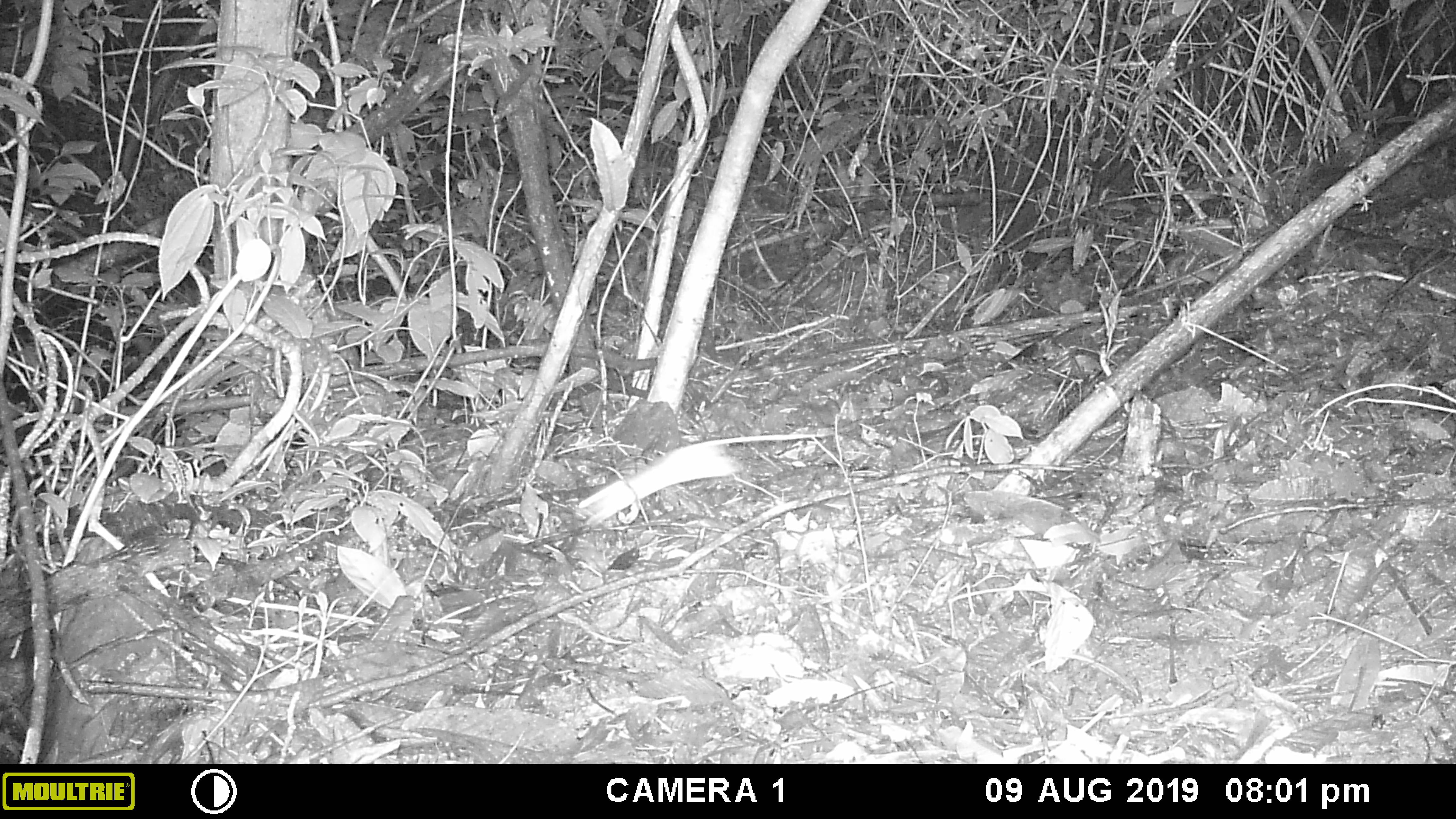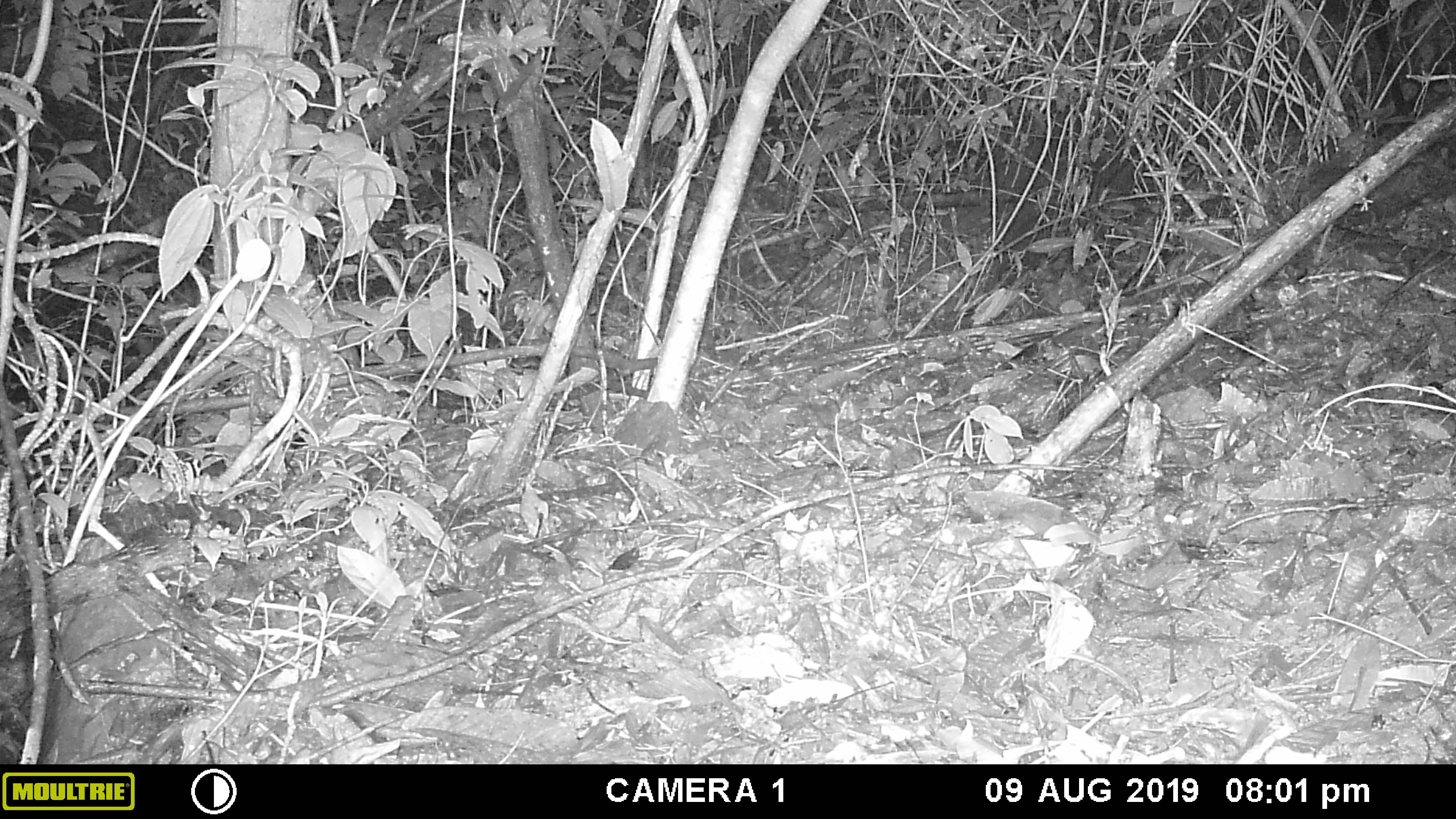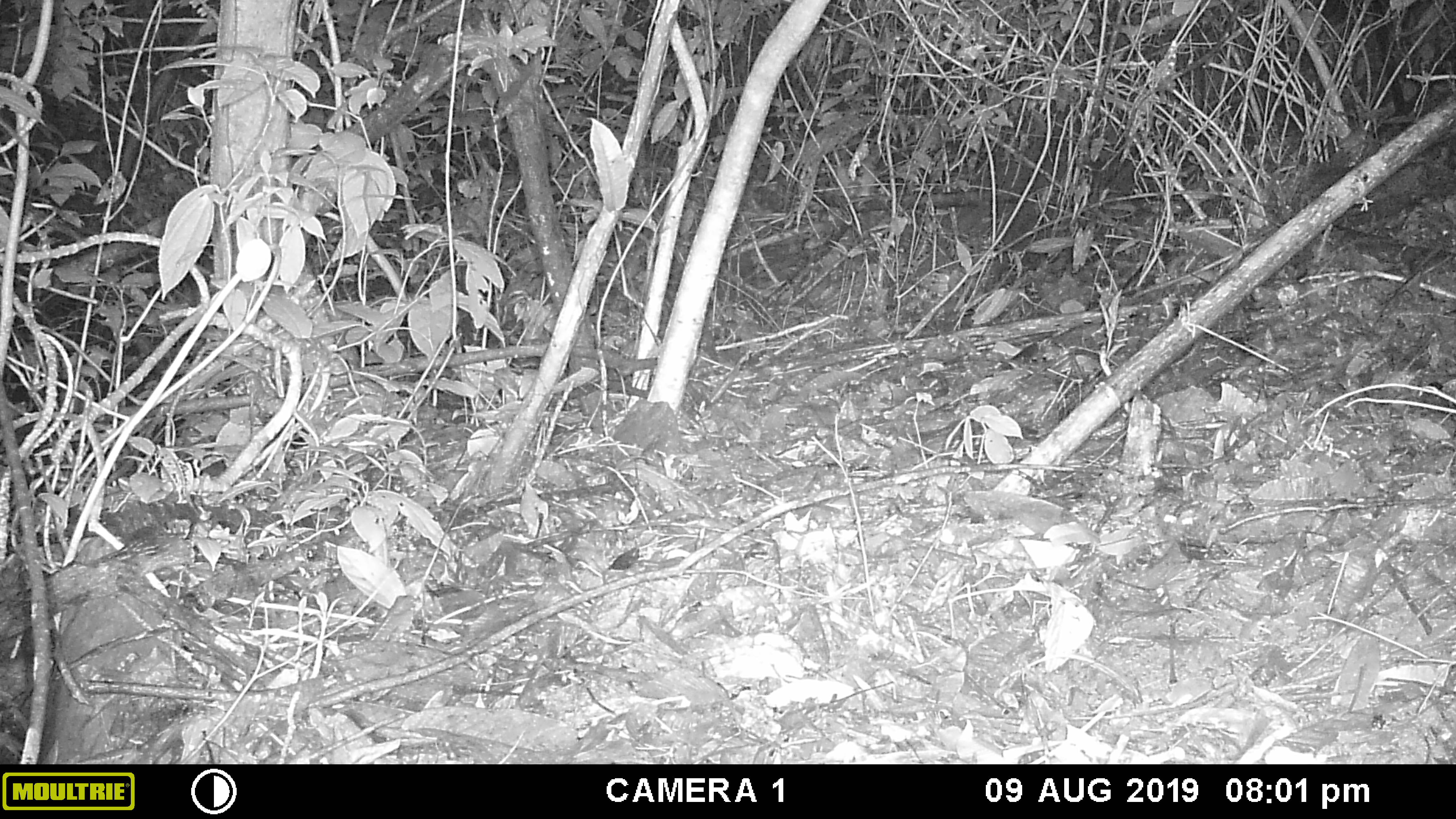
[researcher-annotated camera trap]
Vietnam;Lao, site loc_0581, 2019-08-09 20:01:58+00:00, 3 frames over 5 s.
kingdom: Animalia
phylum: Chordata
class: Mammalia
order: Rodentia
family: Muridae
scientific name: Muridae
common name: old-world mice and rats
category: unidentified murid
Unidentified murid (old-world mice and rats) (Muridae). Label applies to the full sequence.